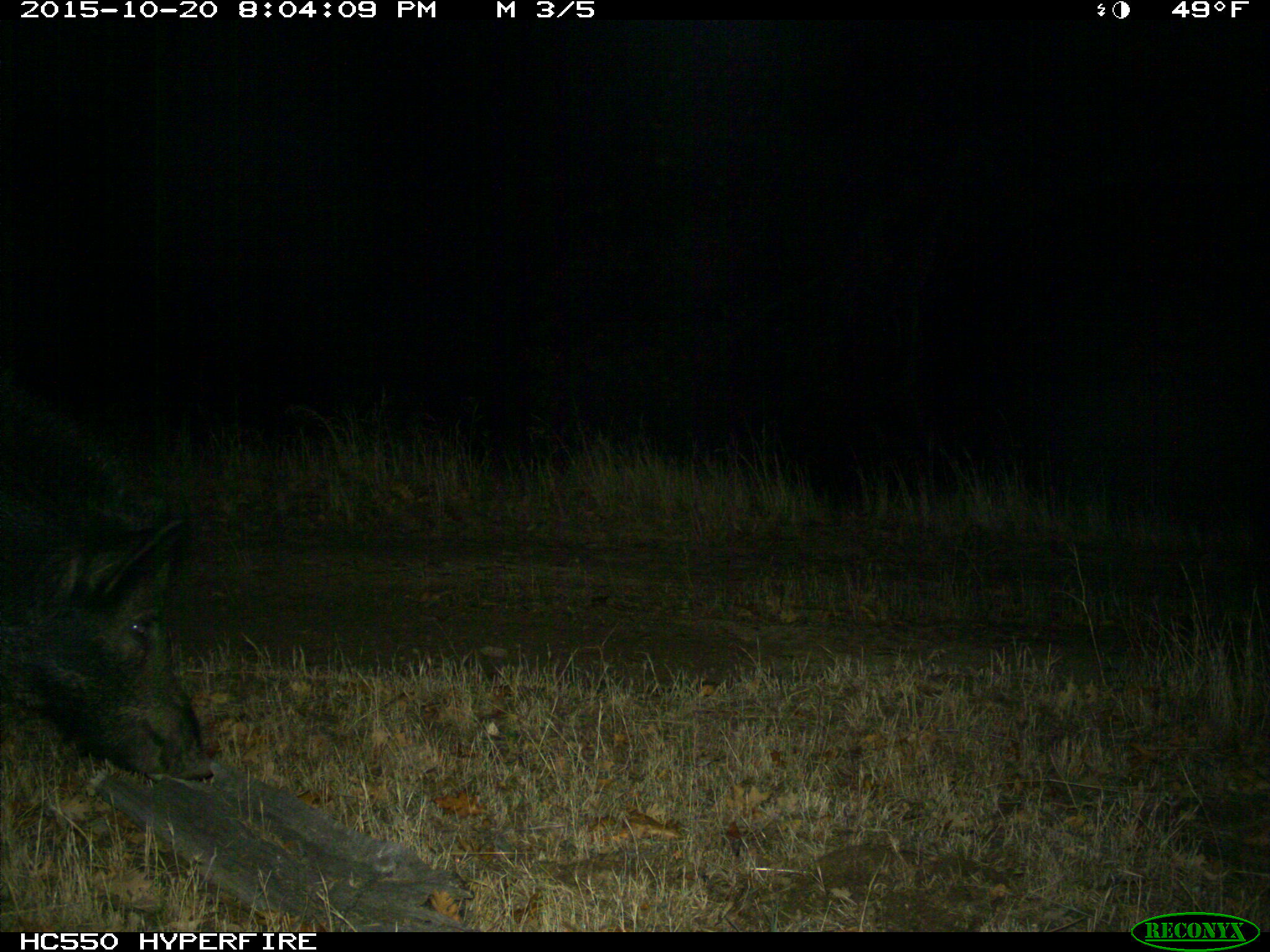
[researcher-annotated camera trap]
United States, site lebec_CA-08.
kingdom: Animalia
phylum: Chordata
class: Mammalia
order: Artiodactyla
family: Suidae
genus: Sus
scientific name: Sus scrofa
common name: wild boar